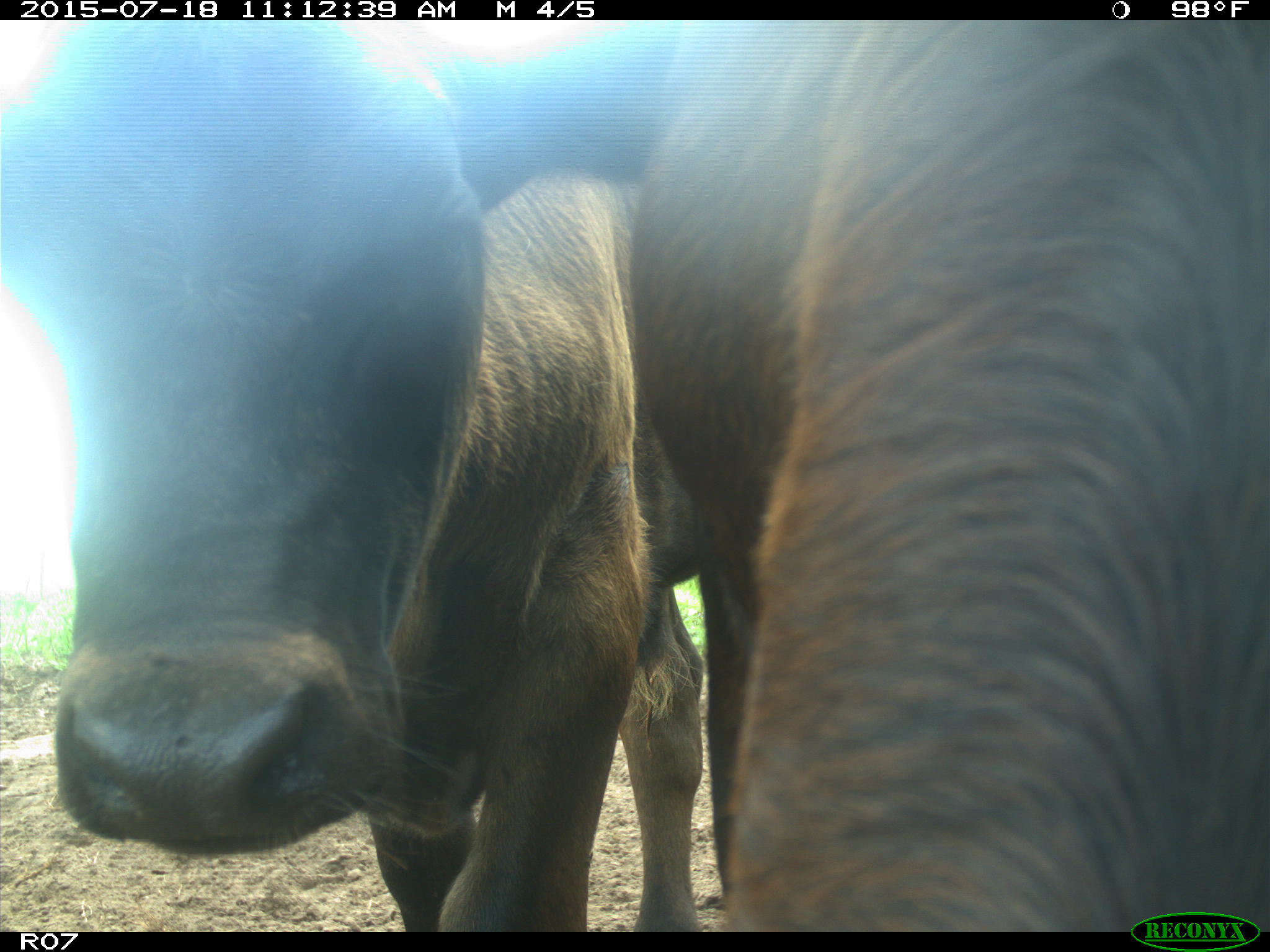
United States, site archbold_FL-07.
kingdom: Animalia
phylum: Chordata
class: Mammalia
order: Artiodactyla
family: Bovidae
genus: Bos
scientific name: Bos taurus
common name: domestic cow